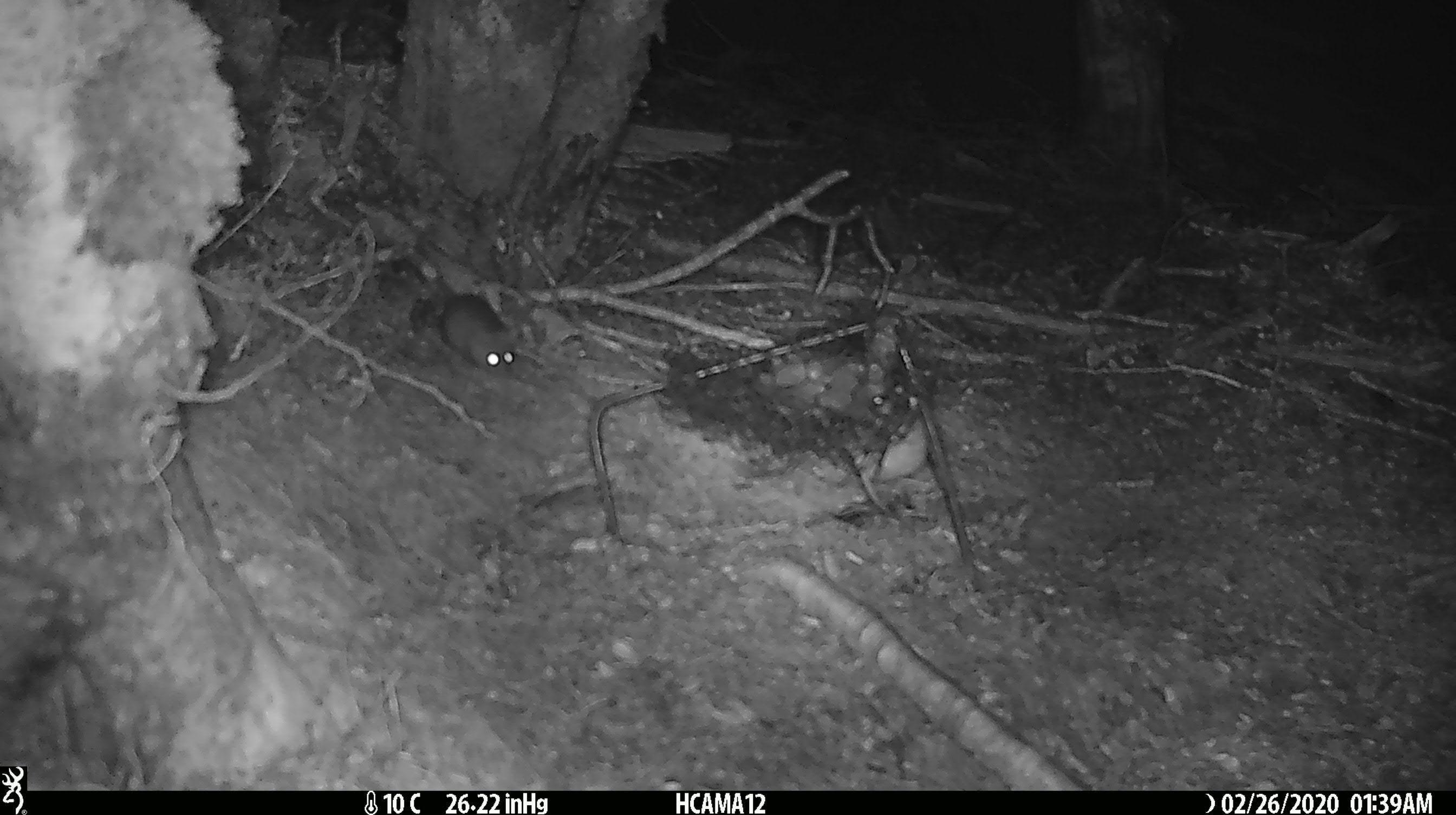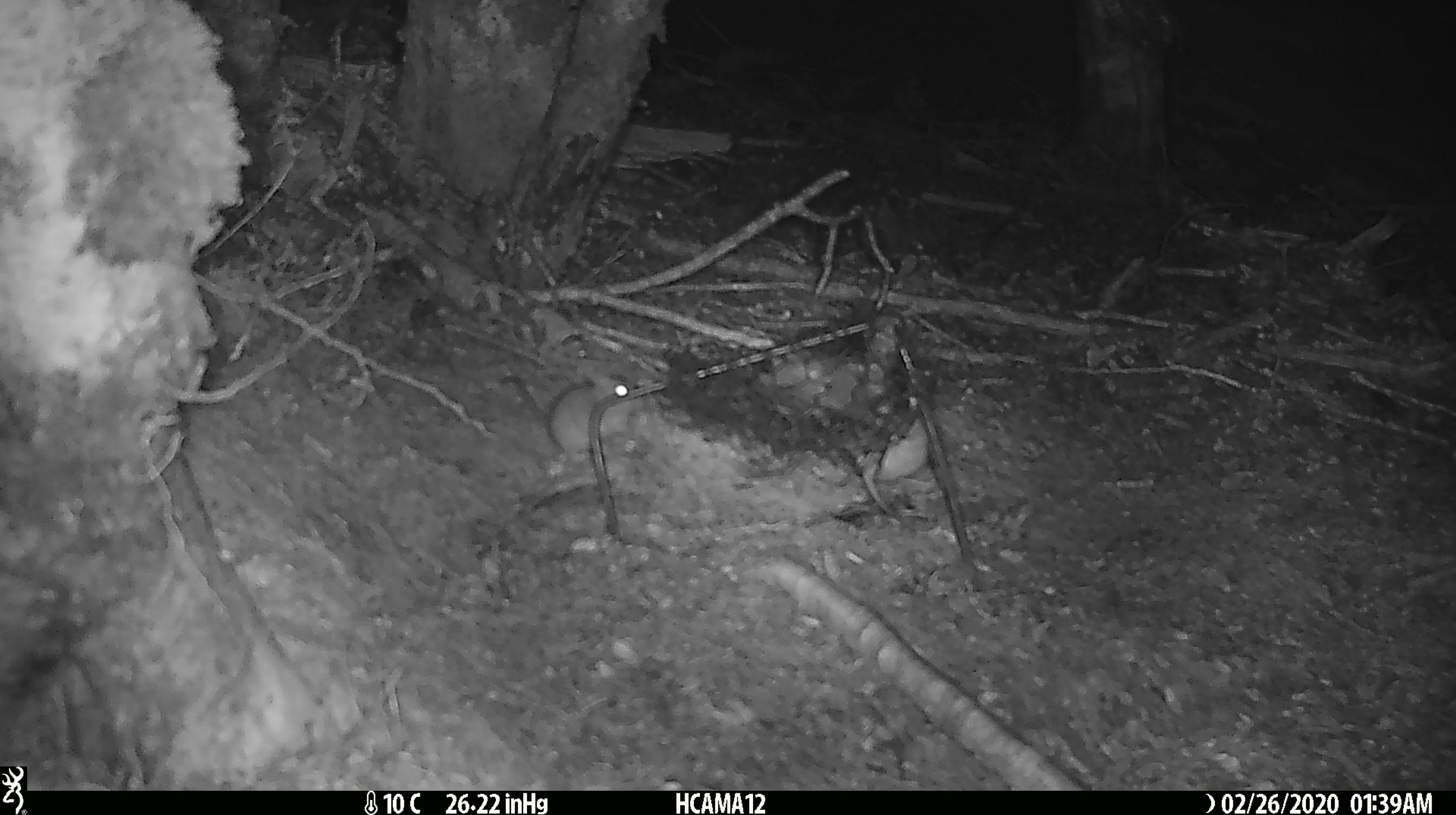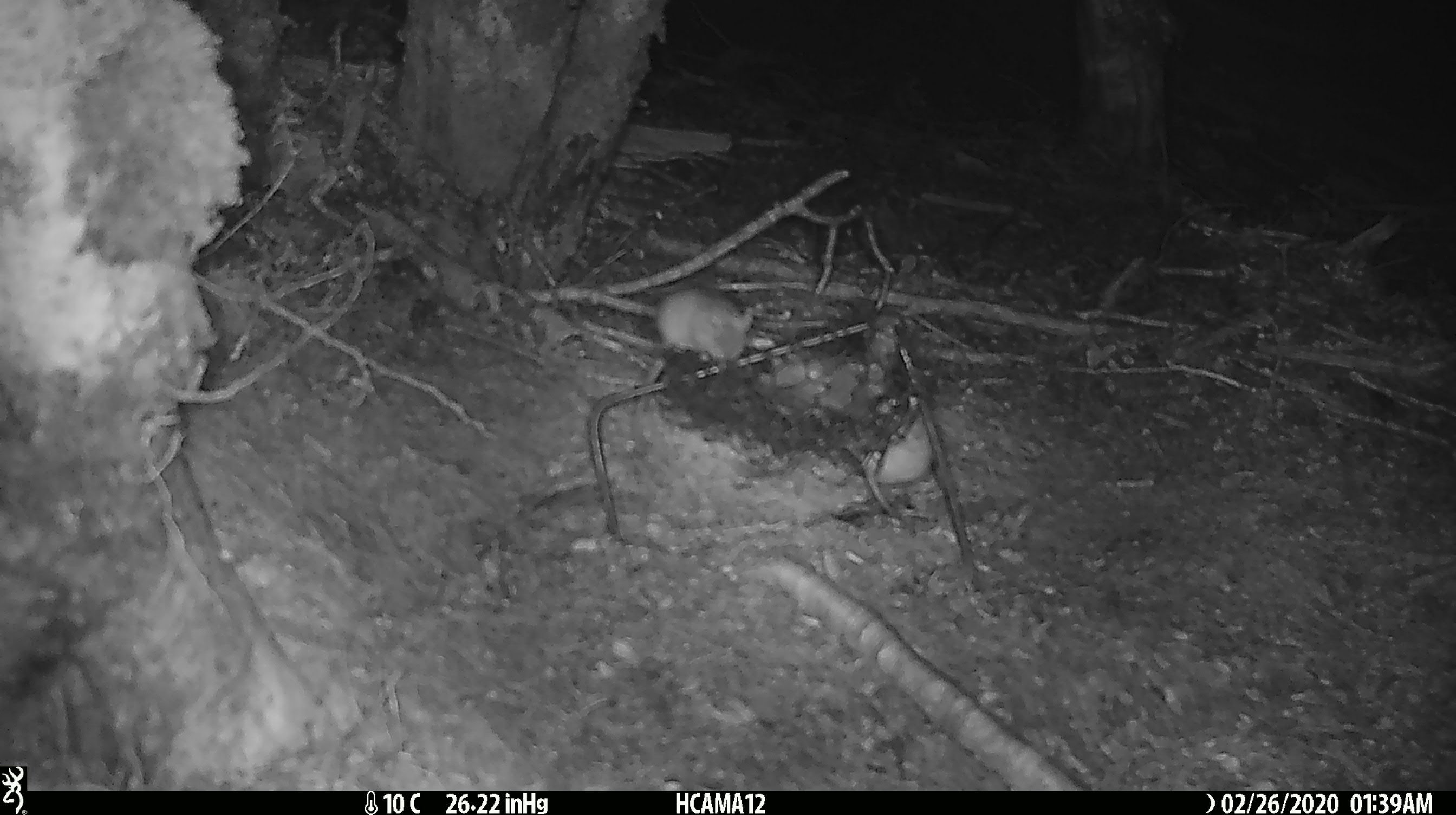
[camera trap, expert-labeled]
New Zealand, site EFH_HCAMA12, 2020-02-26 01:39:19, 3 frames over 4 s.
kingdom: Animalia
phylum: Chordata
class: Mammalia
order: Rodentia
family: Muridae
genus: Mus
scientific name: Mus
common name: mouse